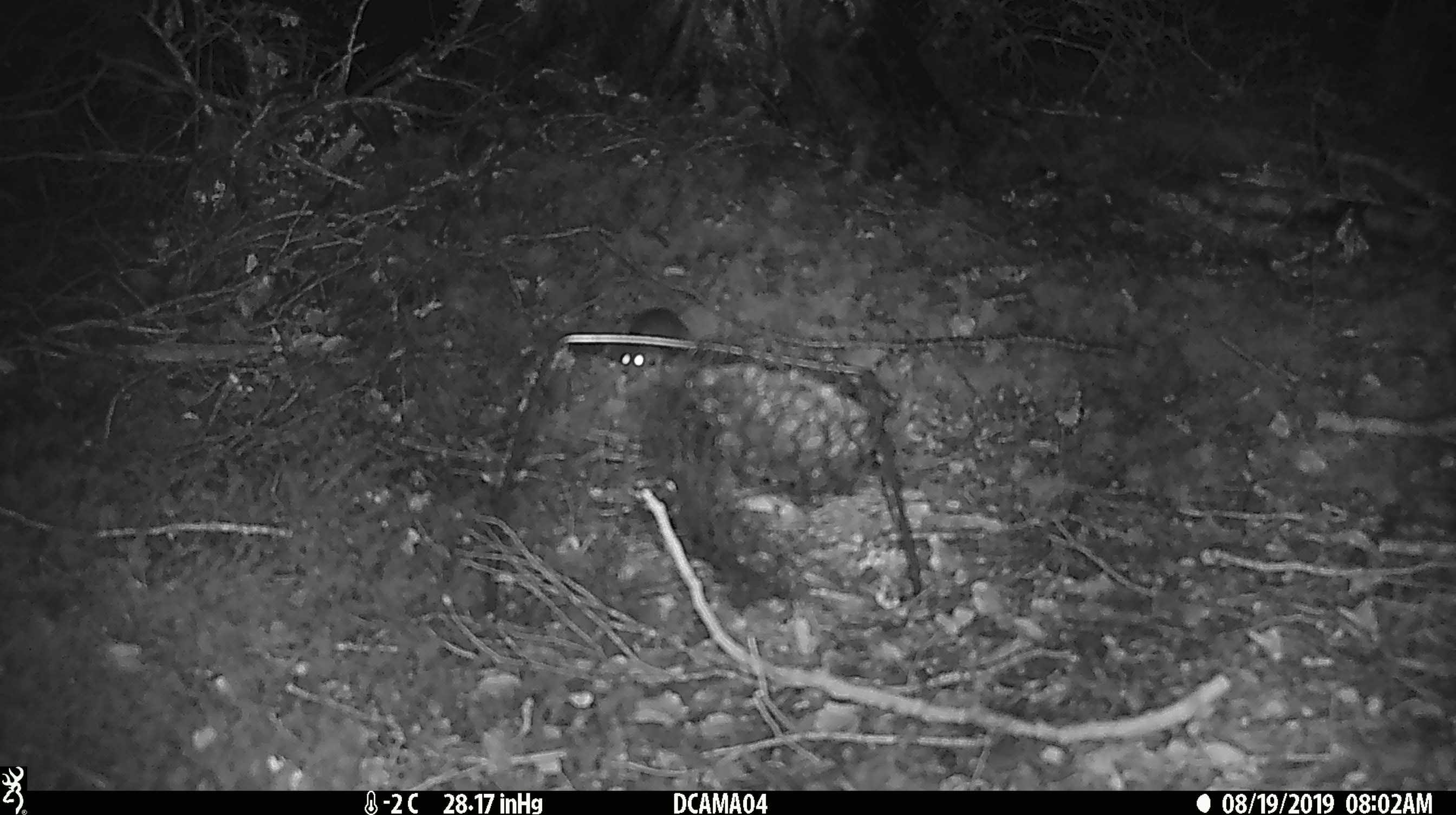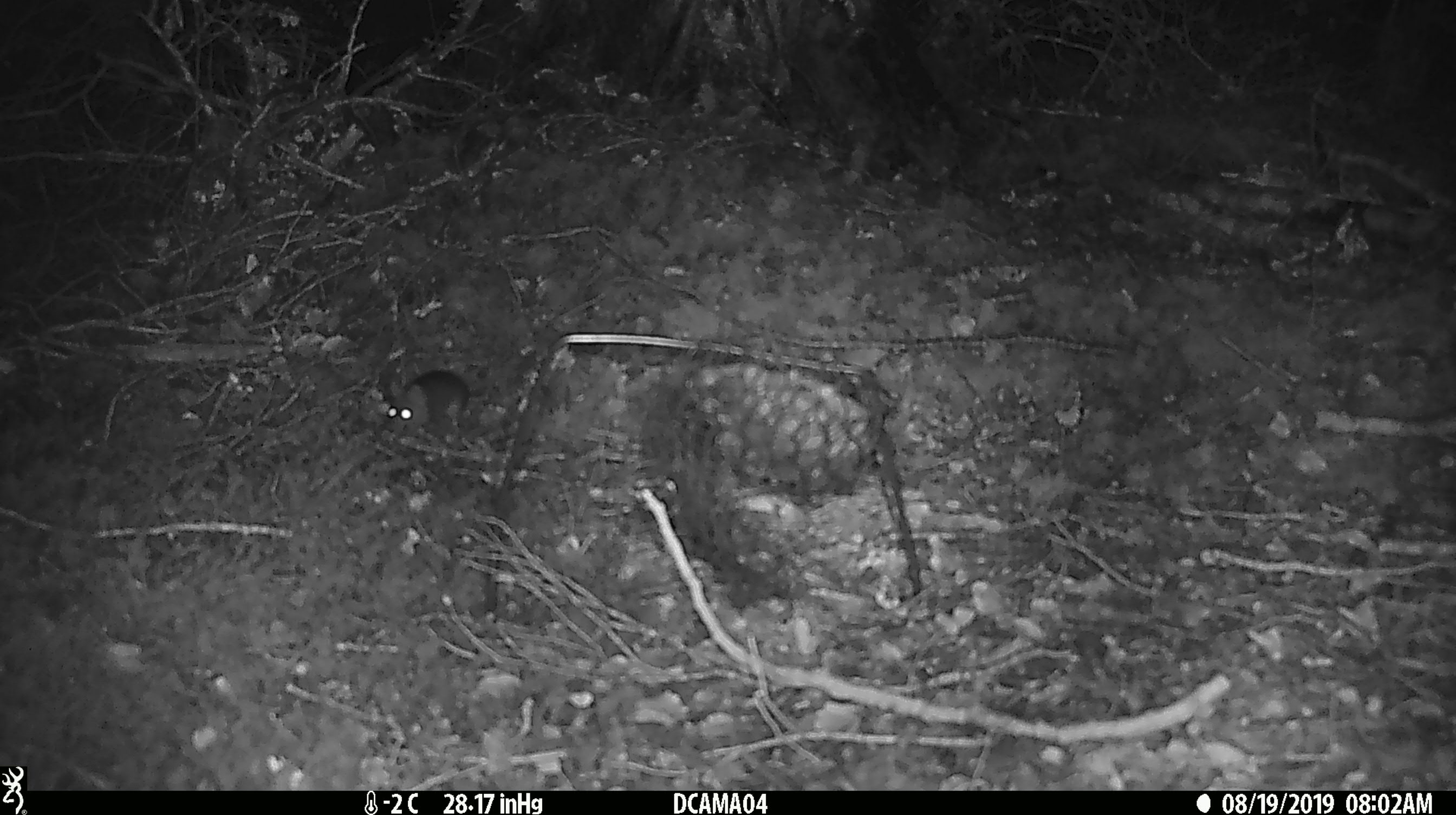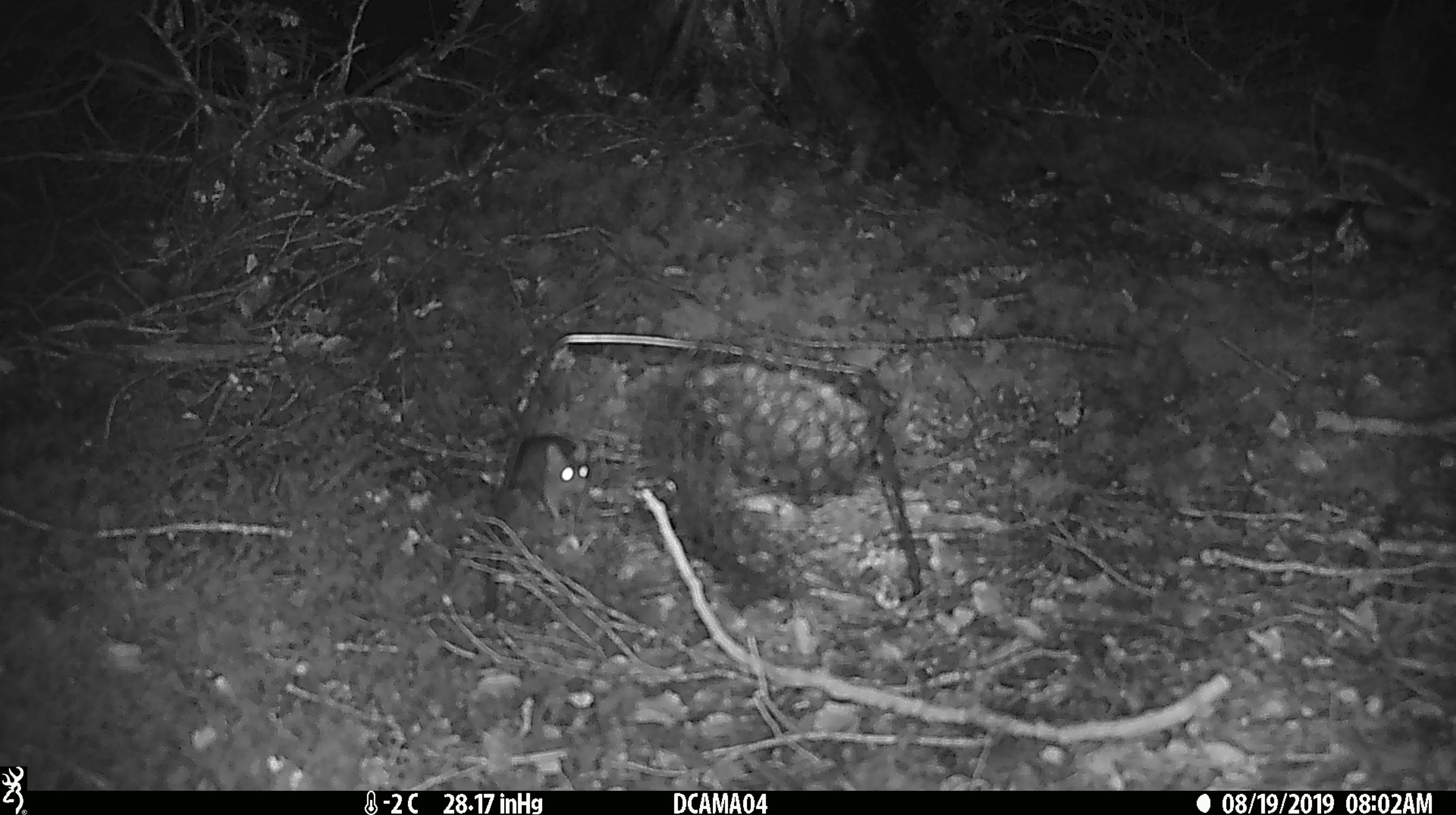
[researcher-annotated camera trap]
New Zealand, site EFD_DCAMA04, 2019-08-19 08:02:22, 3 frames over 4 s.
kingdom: Animalia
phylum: Chordata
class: Mammalia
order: Rodentia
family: Muridae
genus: Mus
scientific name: Mus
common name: mouse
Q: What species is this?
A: Mouse (Mus).